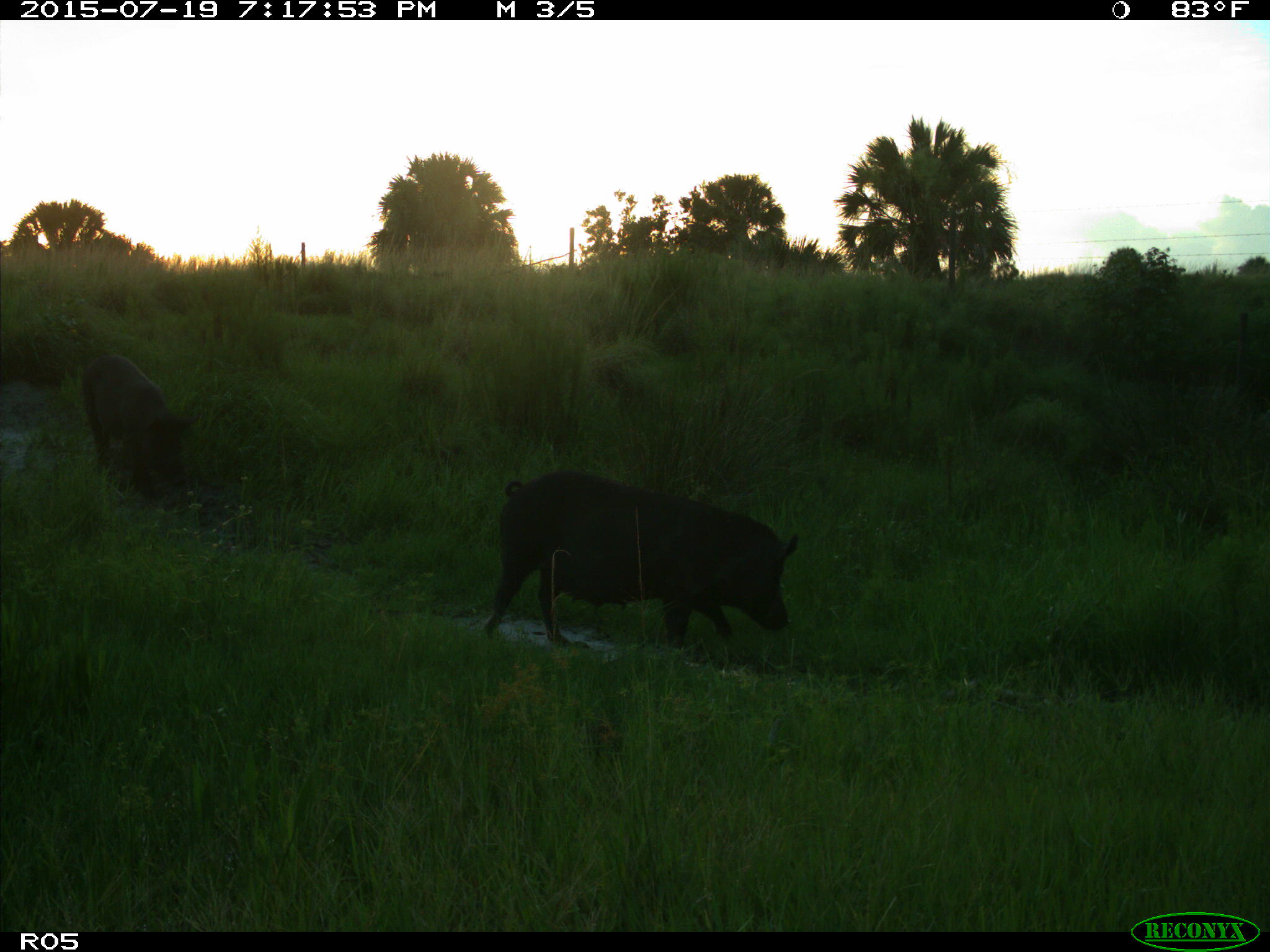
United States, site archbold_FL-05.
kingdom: Animalia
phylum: Chordata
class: Mammalia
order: Artiodactyla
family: Suidae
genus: Sus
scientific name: Sus scrofa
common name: wild boar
Sus scrofa (wild boar).